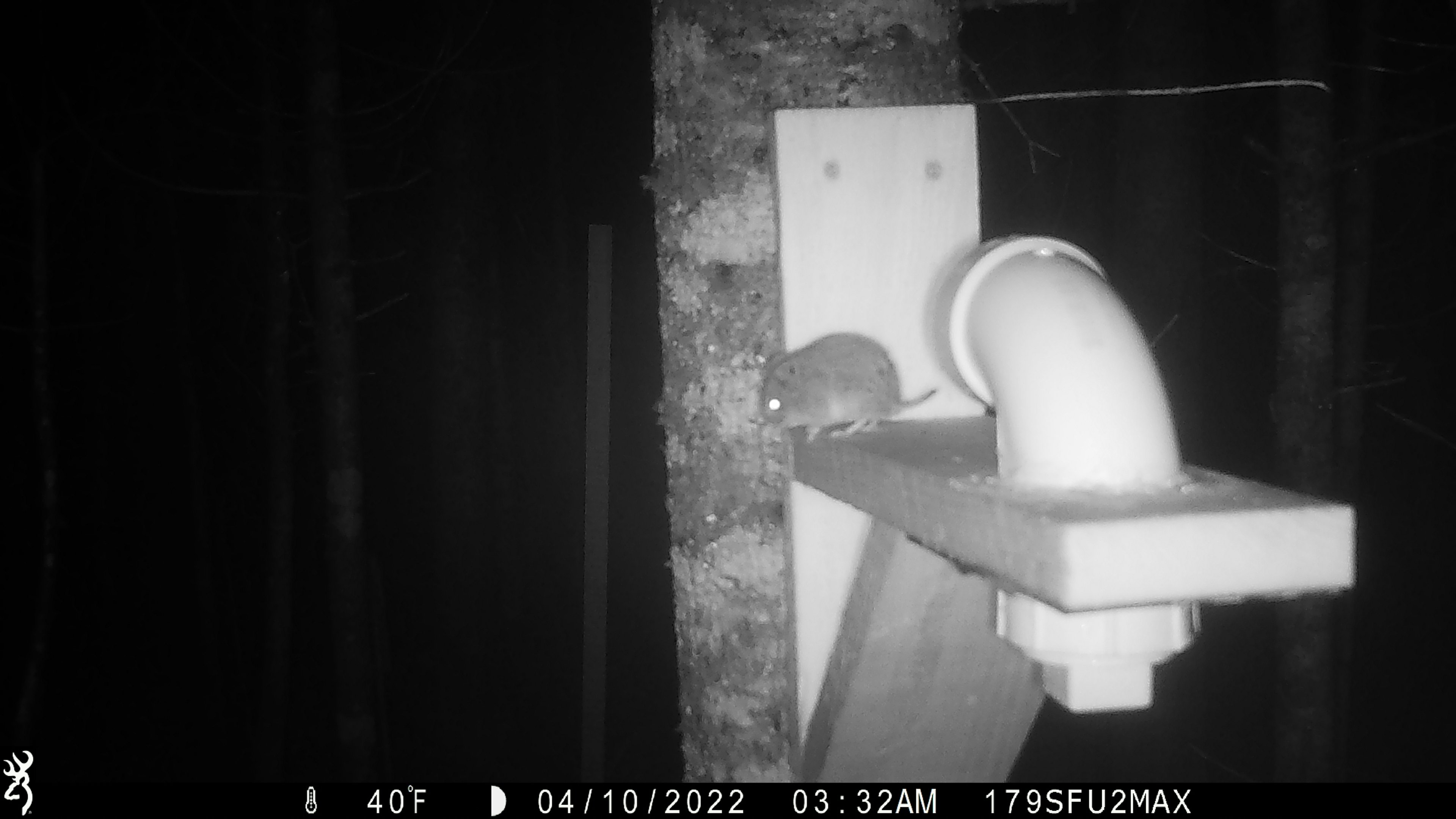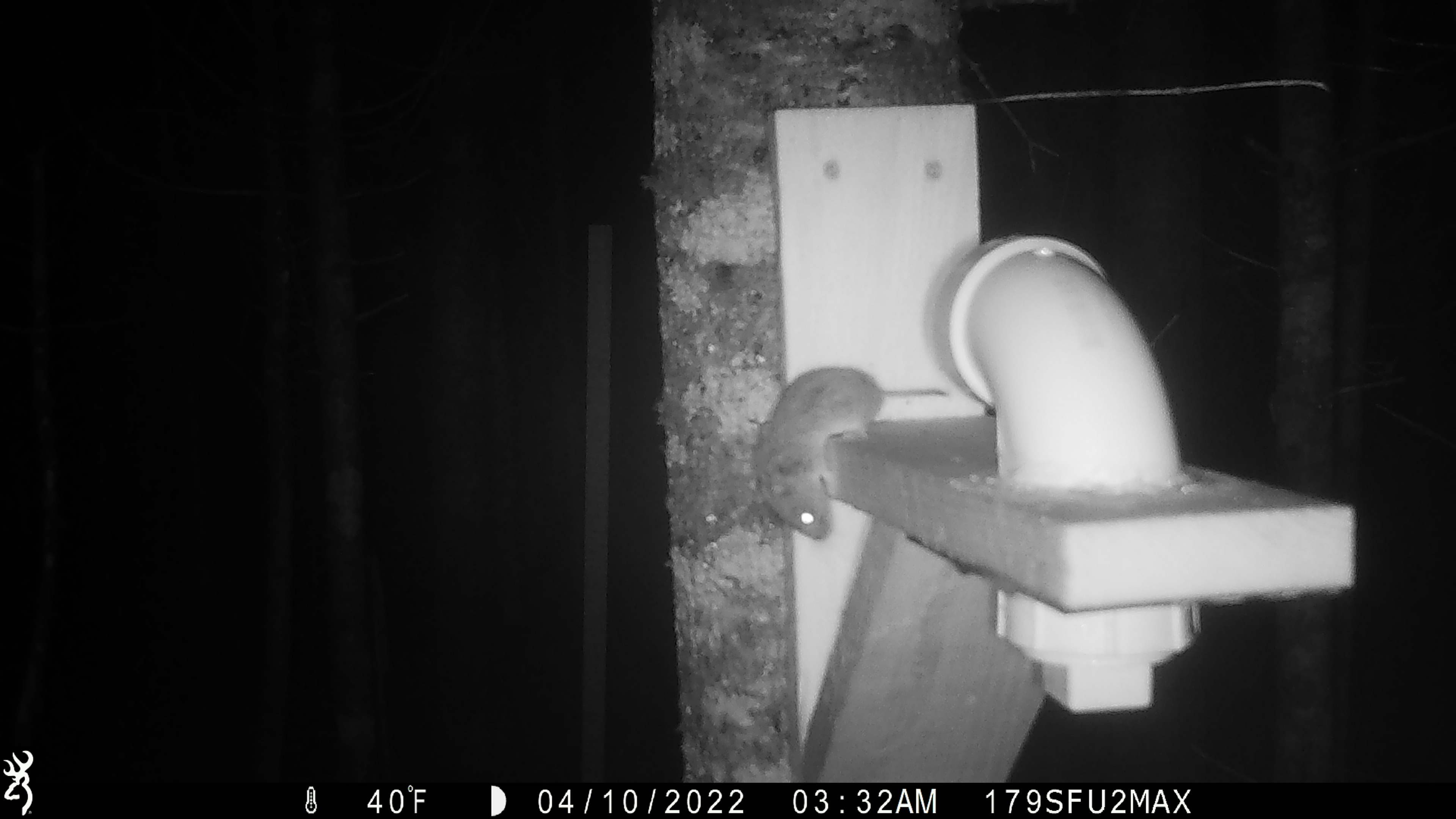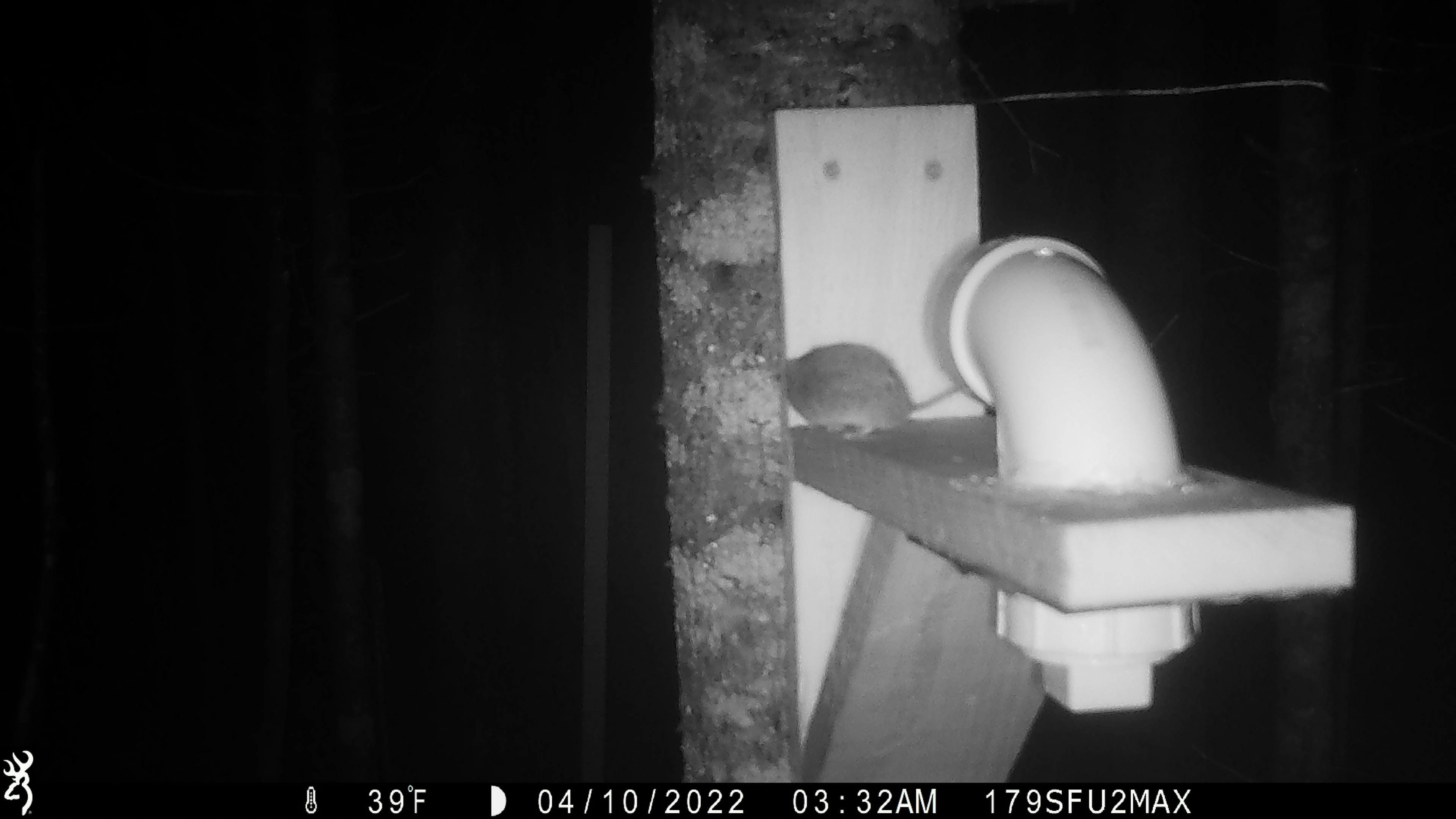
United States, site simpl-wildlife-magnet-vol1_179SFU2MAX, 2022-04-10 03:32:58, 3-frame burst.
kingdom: Animalia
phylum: Chordata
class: Mammalia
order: Rodentia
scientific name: Rodentia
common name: mouse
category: mouse sp.